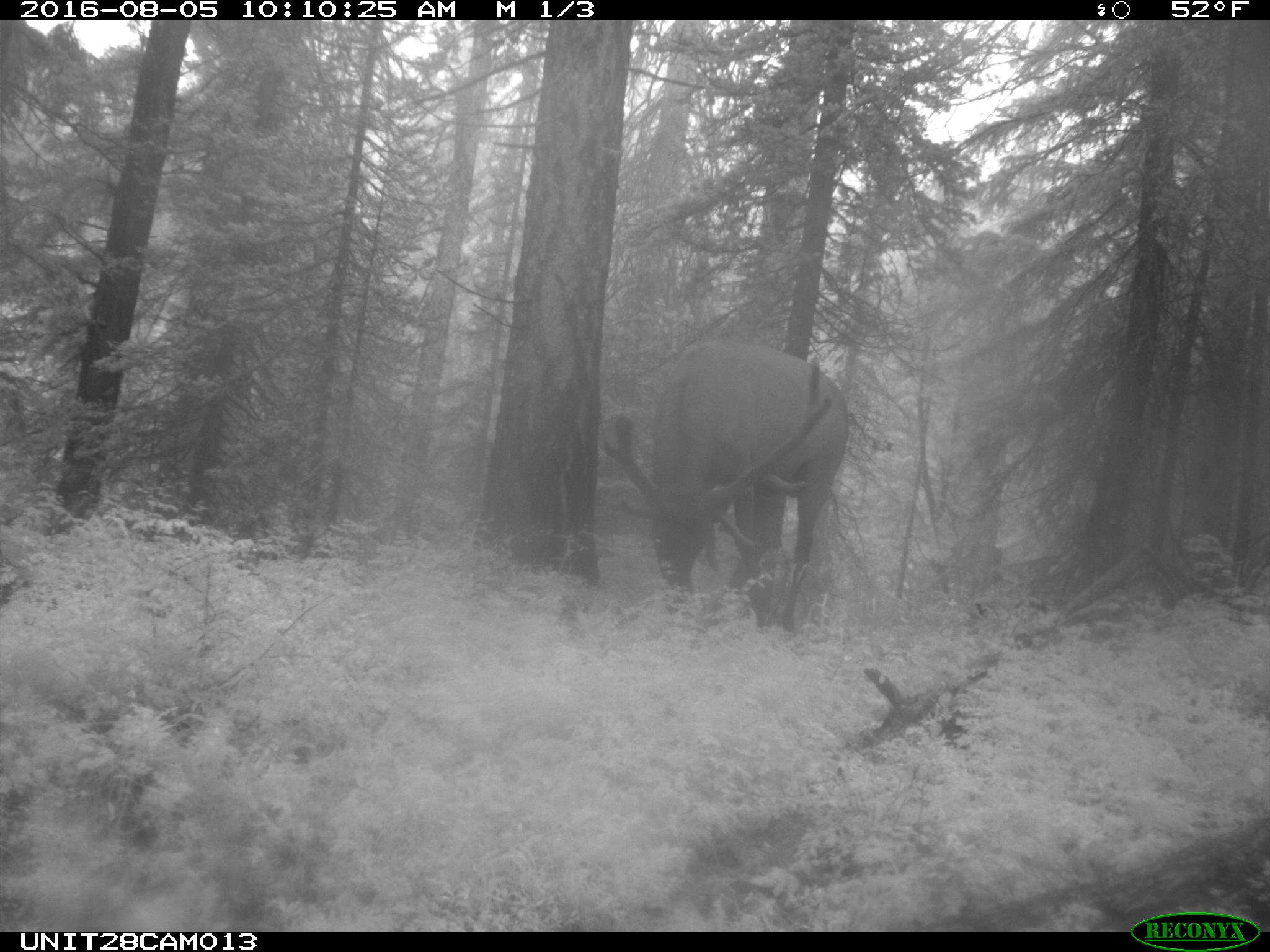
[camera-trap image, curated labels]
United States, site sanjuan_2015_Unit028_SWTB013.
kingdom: Animalia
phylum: Chordata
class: Mammalia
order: Artiodactyla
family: Cervidae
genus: Cervus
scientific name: Cervus elaphus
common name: red deer